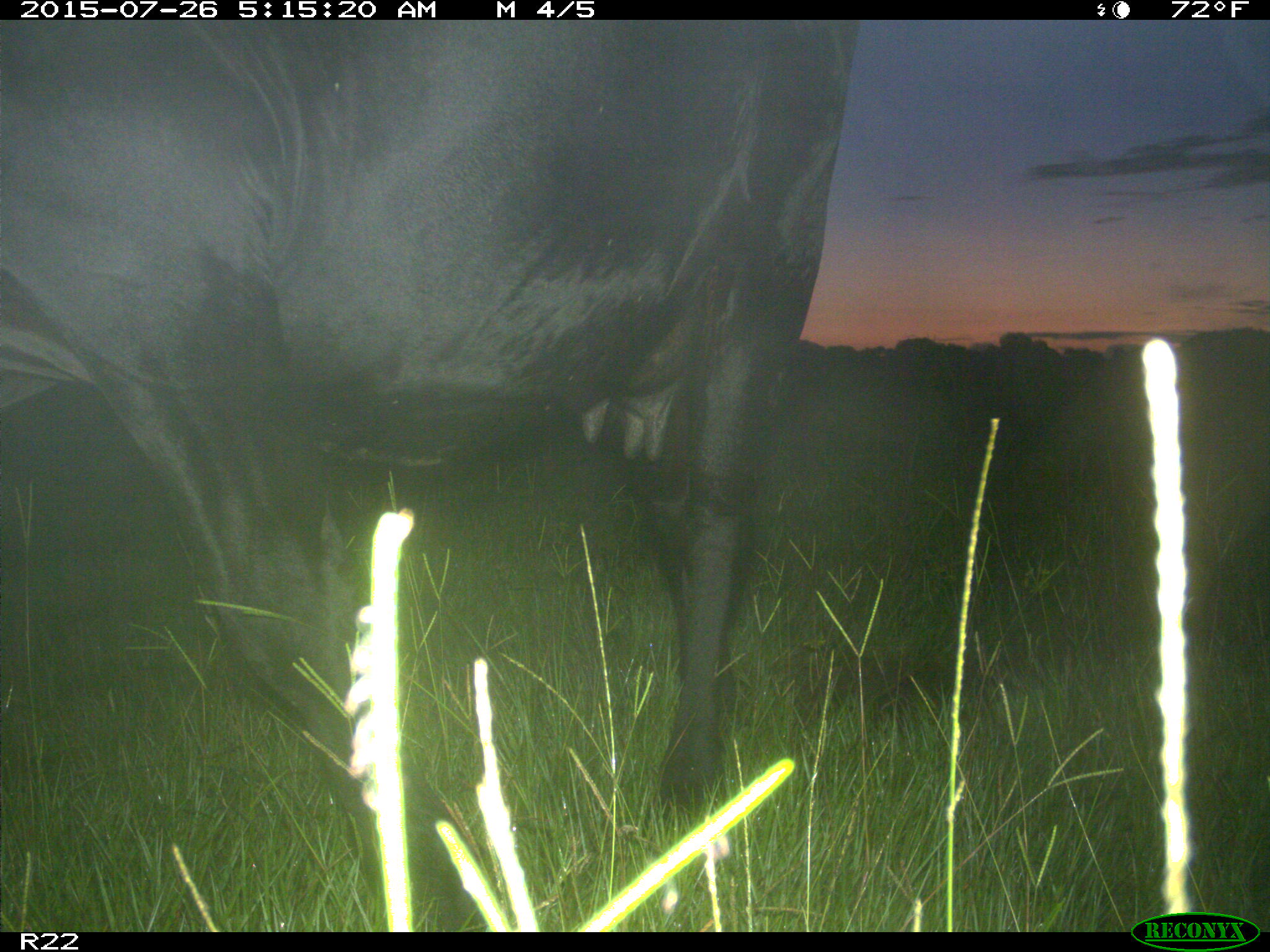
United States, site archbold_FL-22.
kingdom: Animalia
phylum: Chordata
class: Mammalia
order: Artiodactyla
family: Bovidae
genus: Bos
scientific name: Bos taurus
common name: domestic cow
Bos taurus (domestic cow).